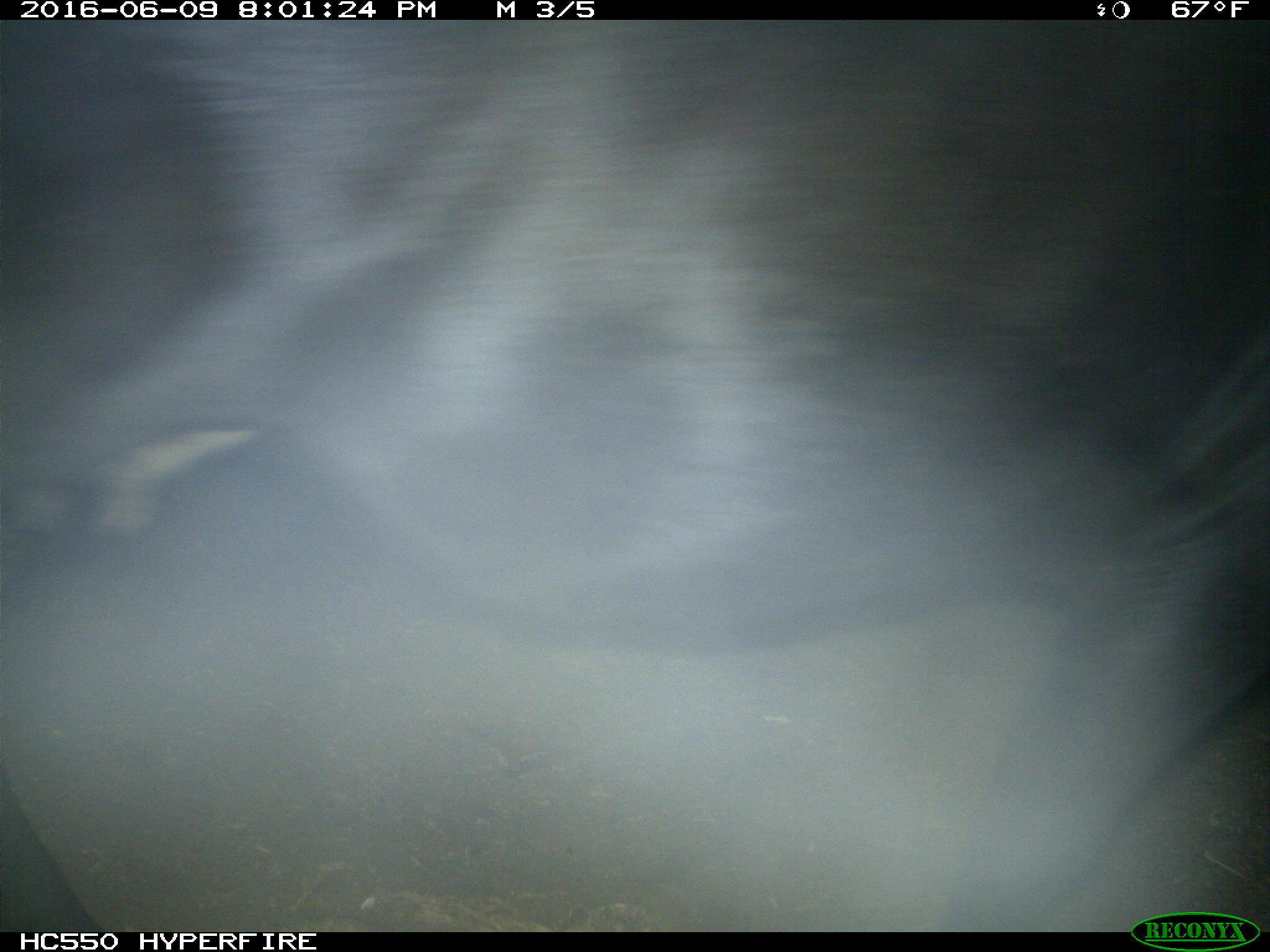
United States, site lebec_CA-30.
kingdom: Animalia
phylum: Chordata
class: Mammalia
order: Artiodactyla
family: Bovidae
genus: Bos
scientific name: Bos taurus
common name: domestic cow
Bos taurus (domestic cow).